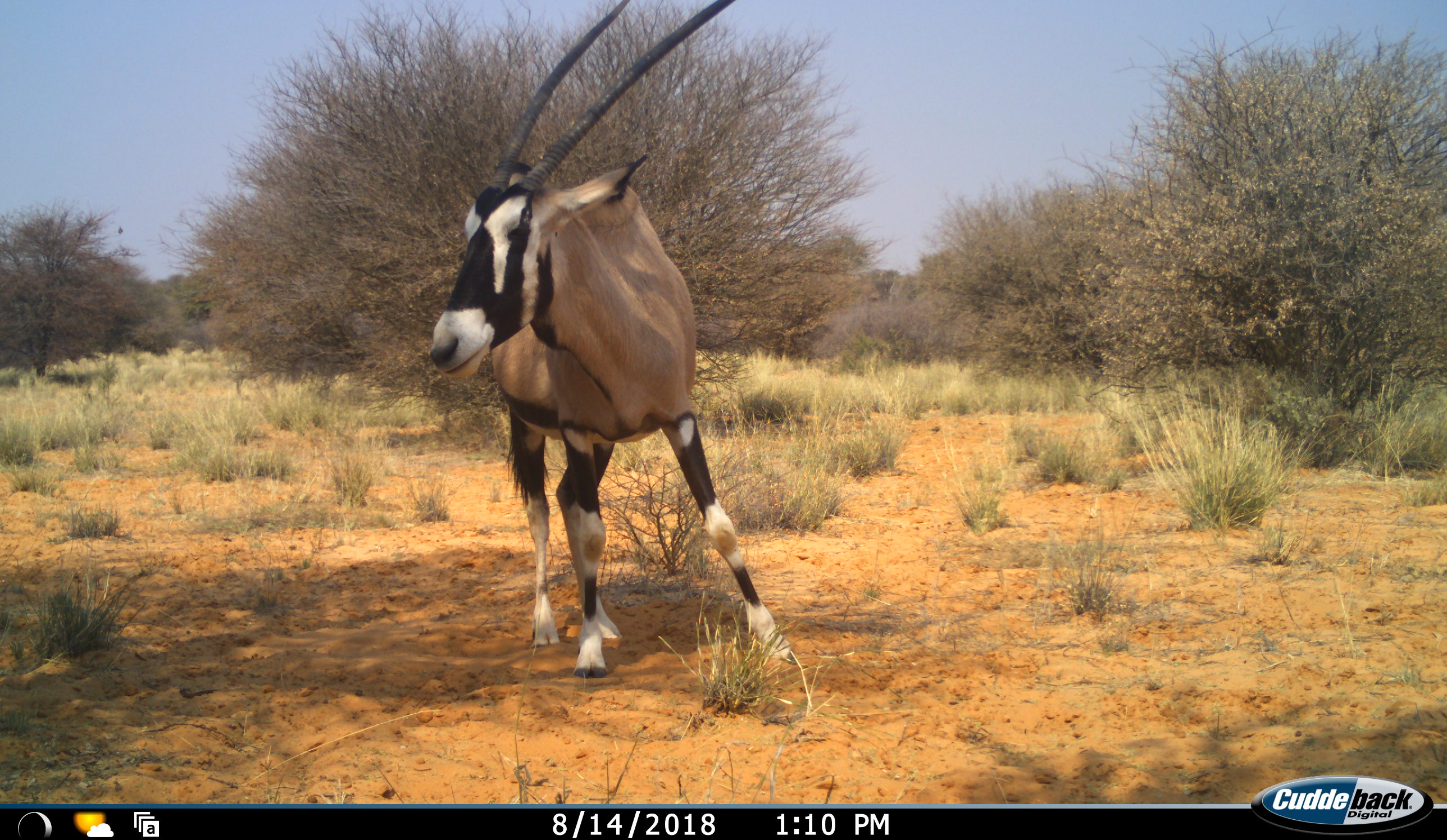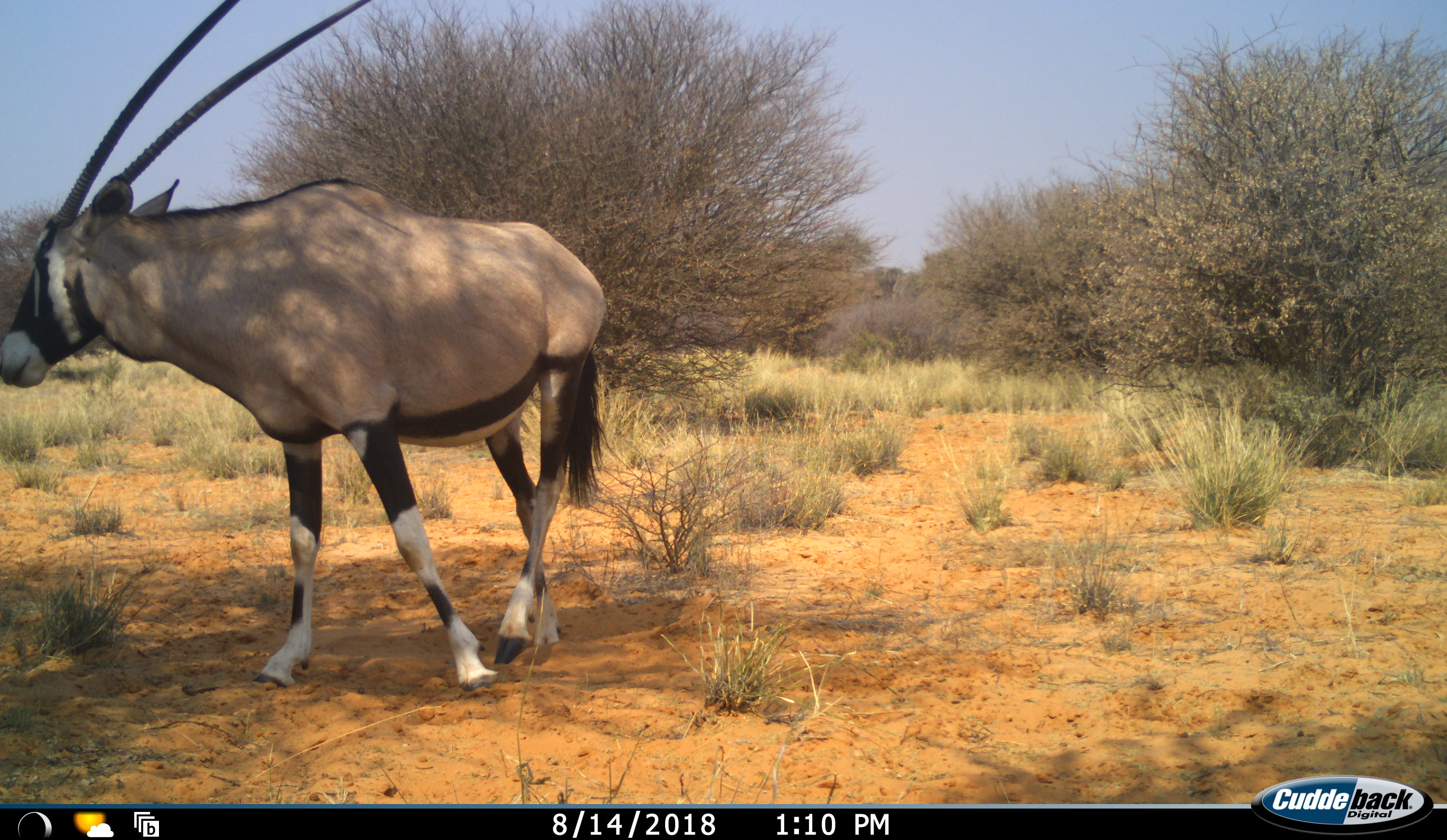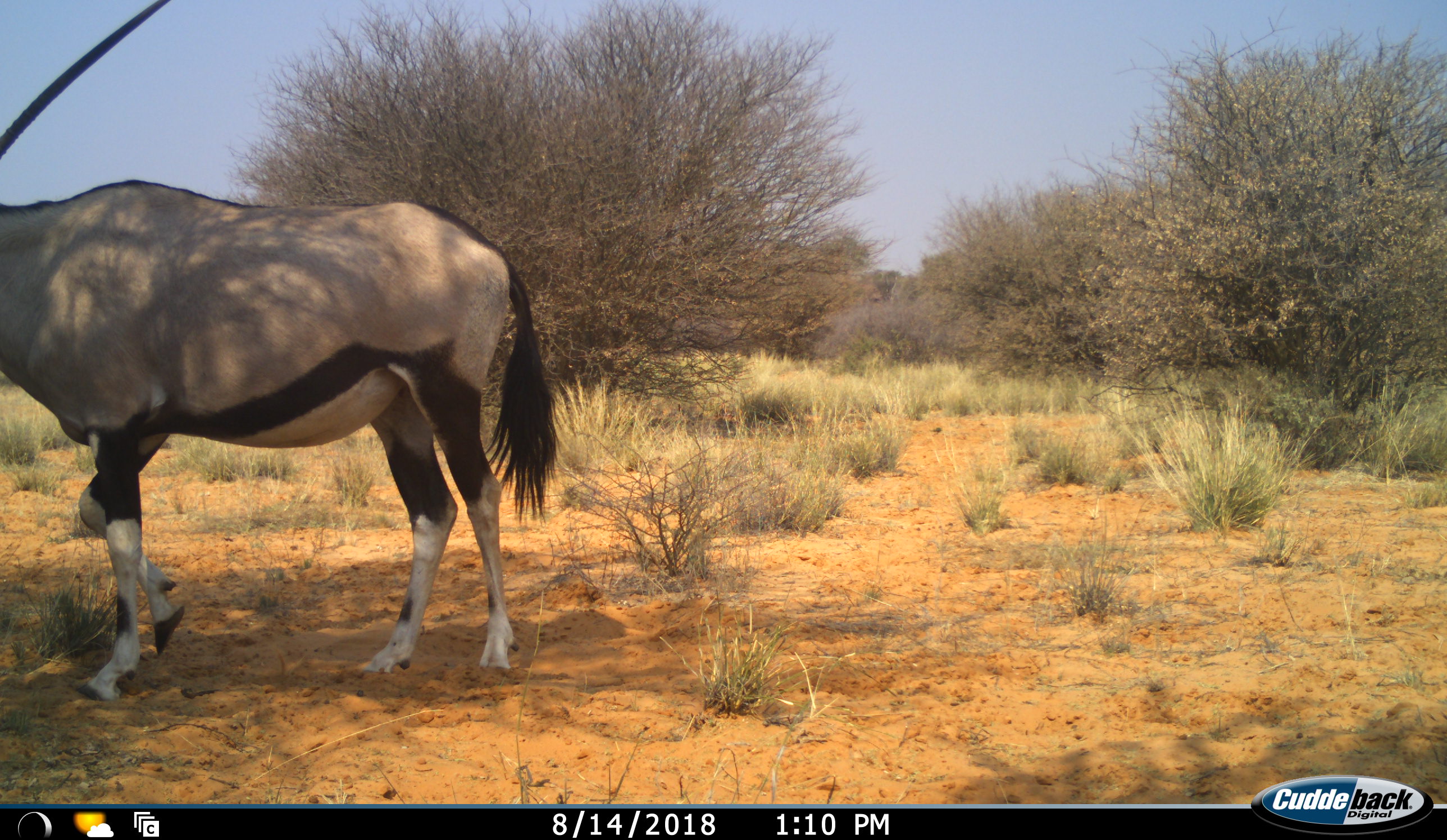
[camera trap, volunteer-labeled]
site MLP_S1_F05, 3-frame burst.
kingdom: Animalia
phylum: Chordata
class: Mammalia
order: Artiodactyla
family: Bovidae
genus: Oryx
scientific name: Oryx gazella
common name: gemsbok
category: oryx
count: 1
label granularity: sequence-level